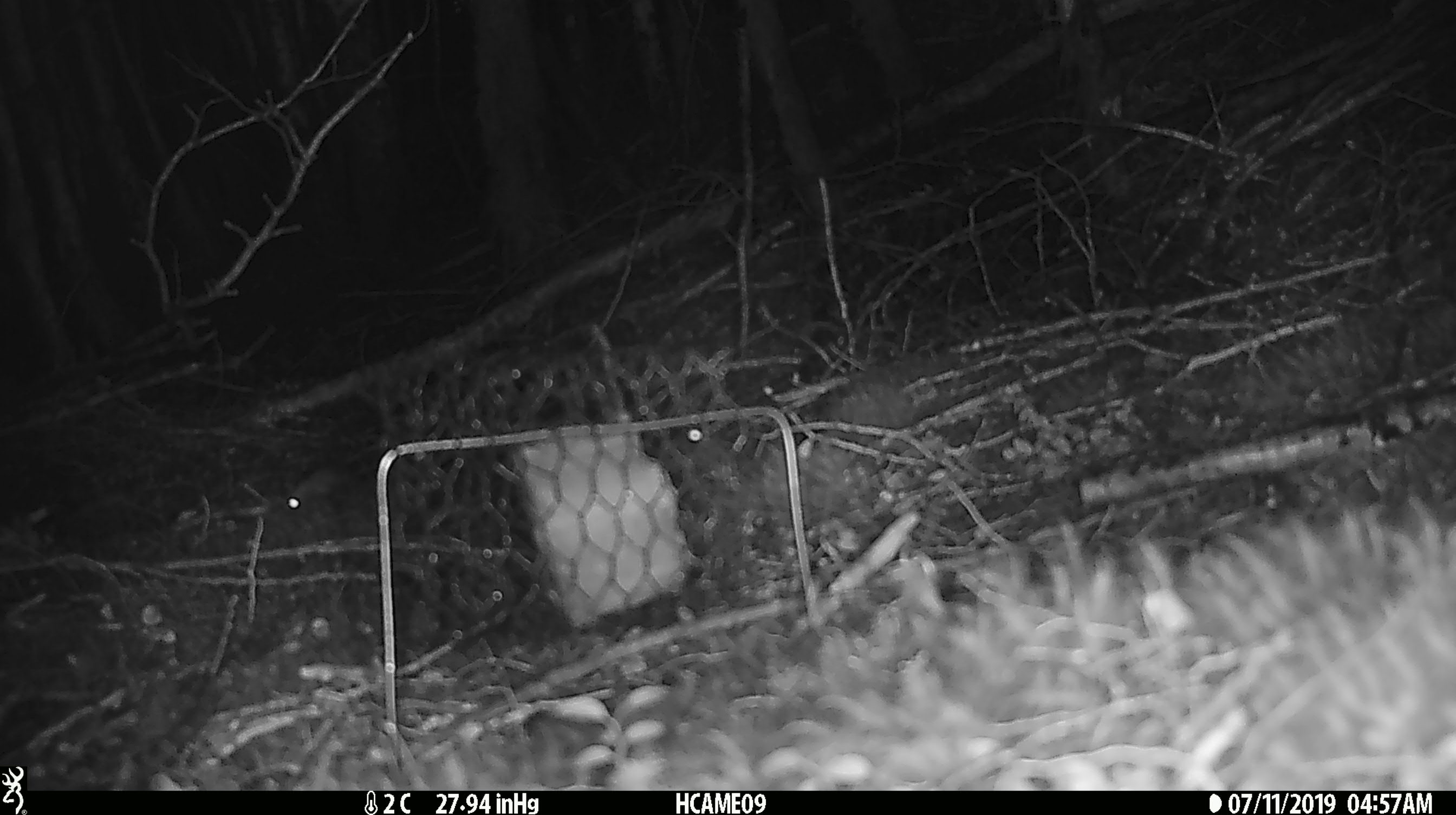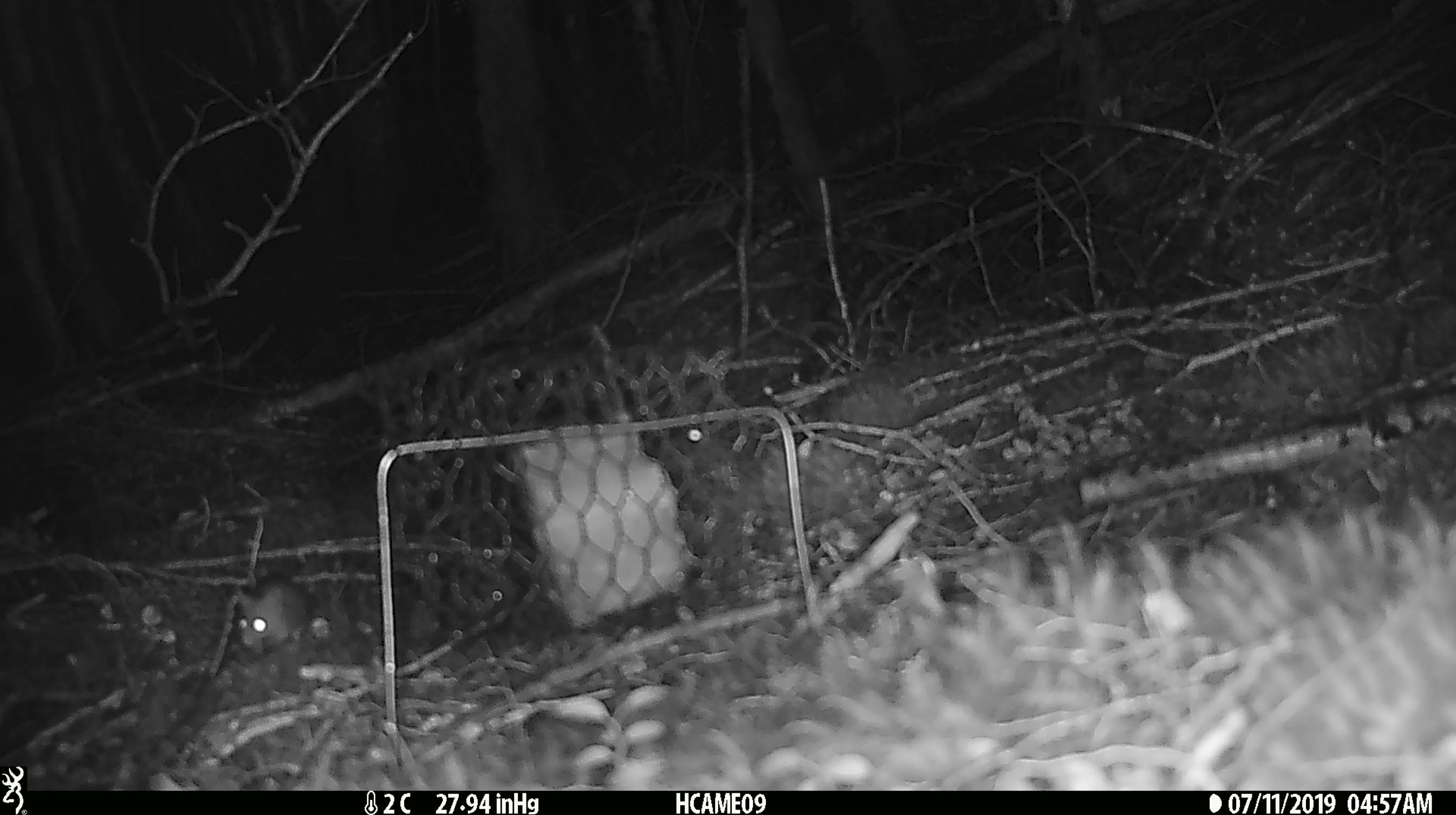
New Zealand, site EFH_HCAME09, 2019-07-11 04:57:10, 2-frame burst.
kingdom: Animalia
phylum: Chordata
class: Mammalia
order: Rodentia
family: Muridae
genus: Mus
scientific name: Mus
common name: mouse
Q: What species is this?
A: Mouse (Mus).